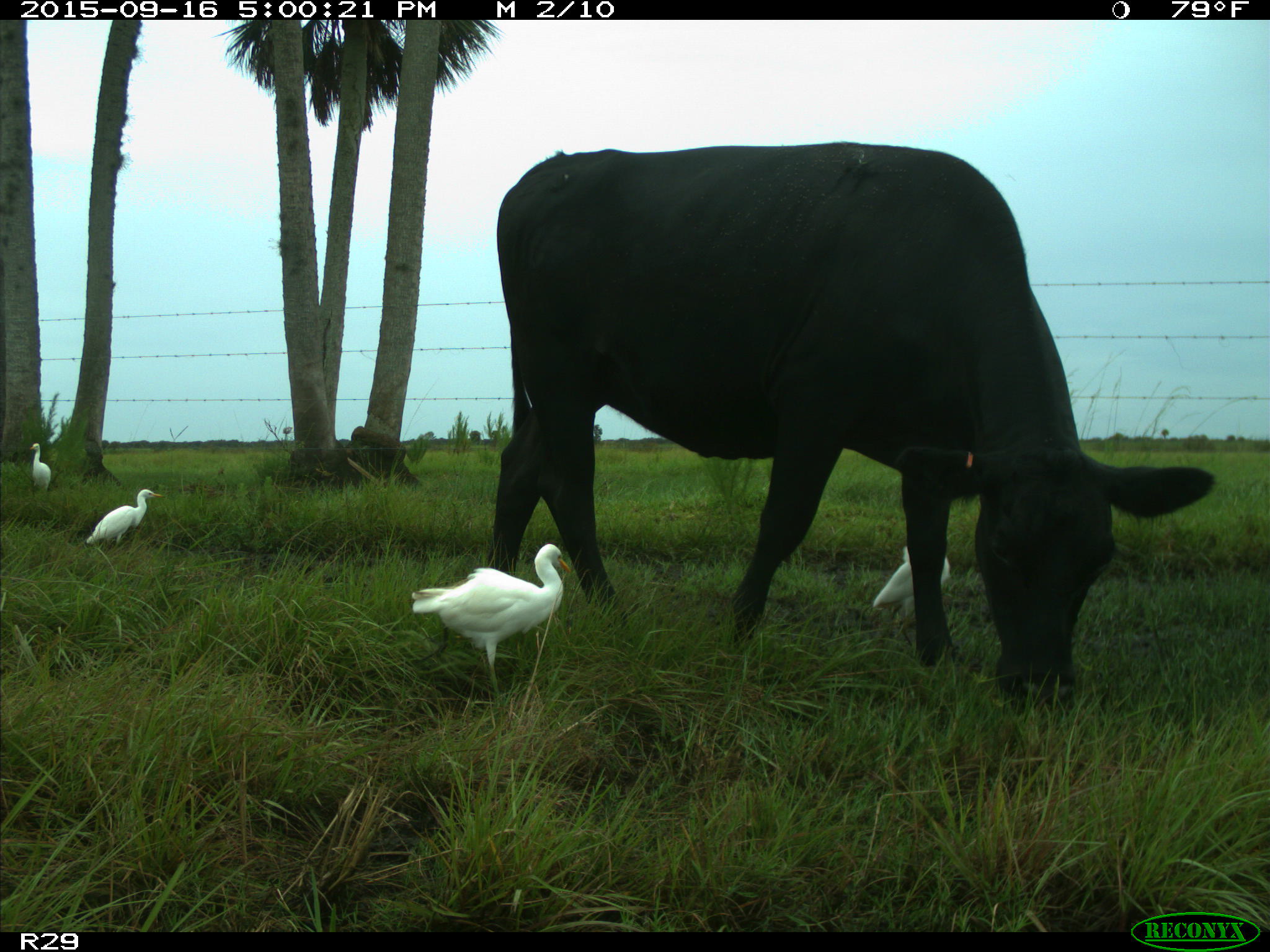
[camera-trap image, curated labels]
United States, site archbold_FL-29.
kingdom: Animalia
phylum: Chordata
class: Mammalia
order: Artiodactyla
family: Bovidae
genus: Bos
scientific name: Bos taurus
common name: domestic cow